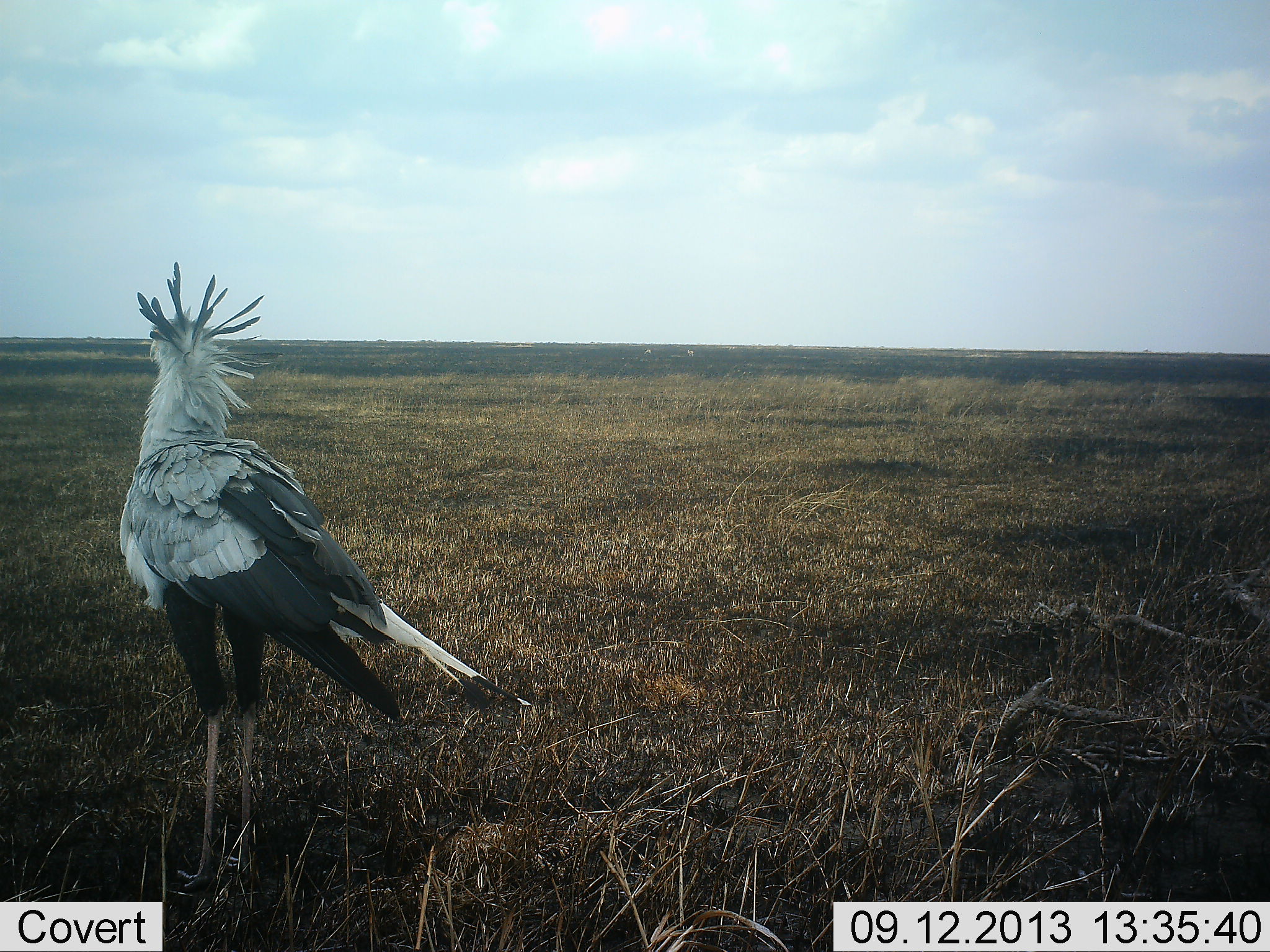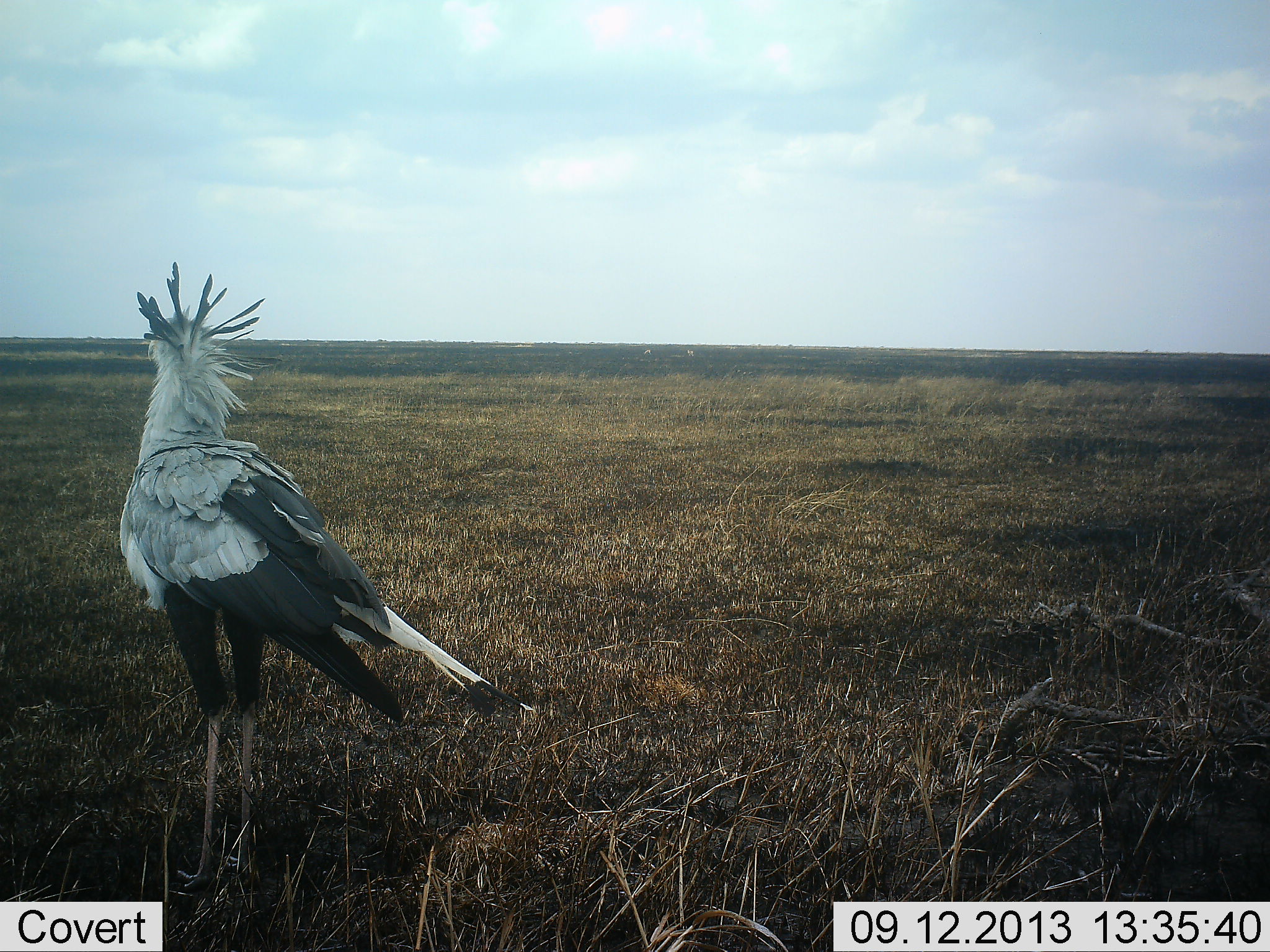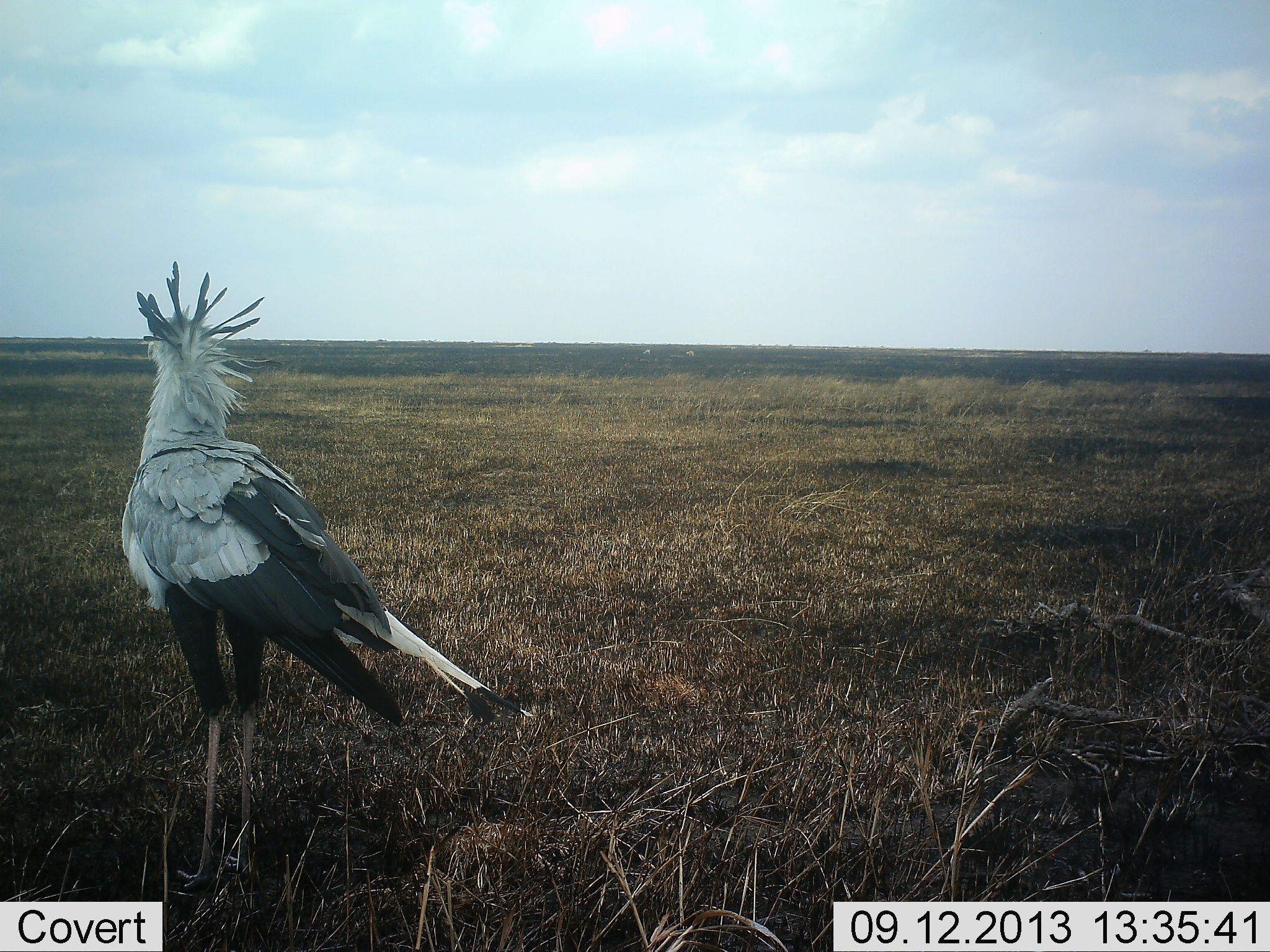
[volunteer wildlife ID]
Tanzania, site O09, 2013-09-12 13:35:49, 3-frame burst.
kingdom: Animalia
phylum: Chordata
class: Aves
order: Accipitriformes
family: Sagittariidae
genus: Sagittarius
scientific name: Sagittarius serpentarius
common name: secretary bird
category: secretarybird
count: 1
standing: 95%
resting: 0%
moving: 0%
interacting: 5%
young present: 0%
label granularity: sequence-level